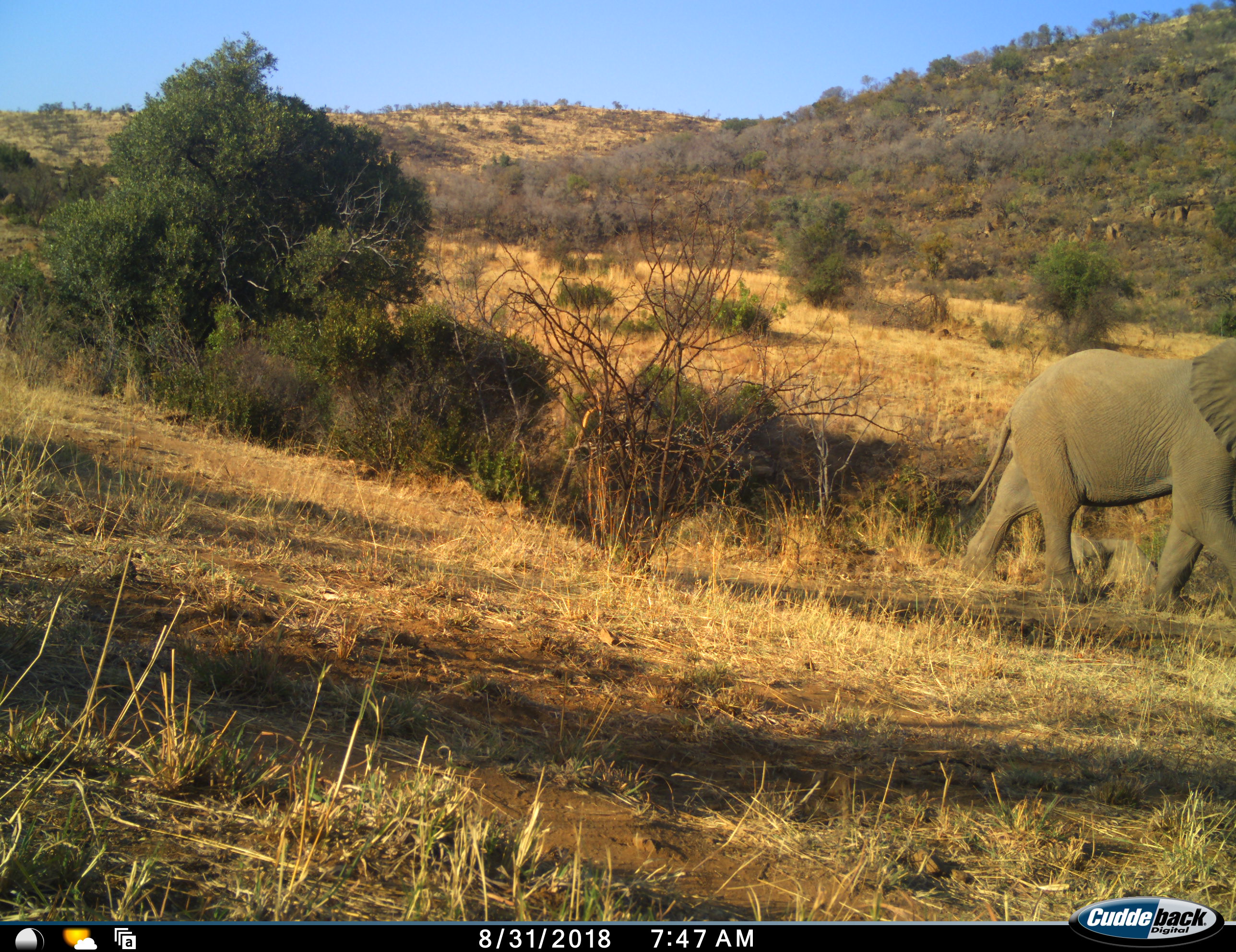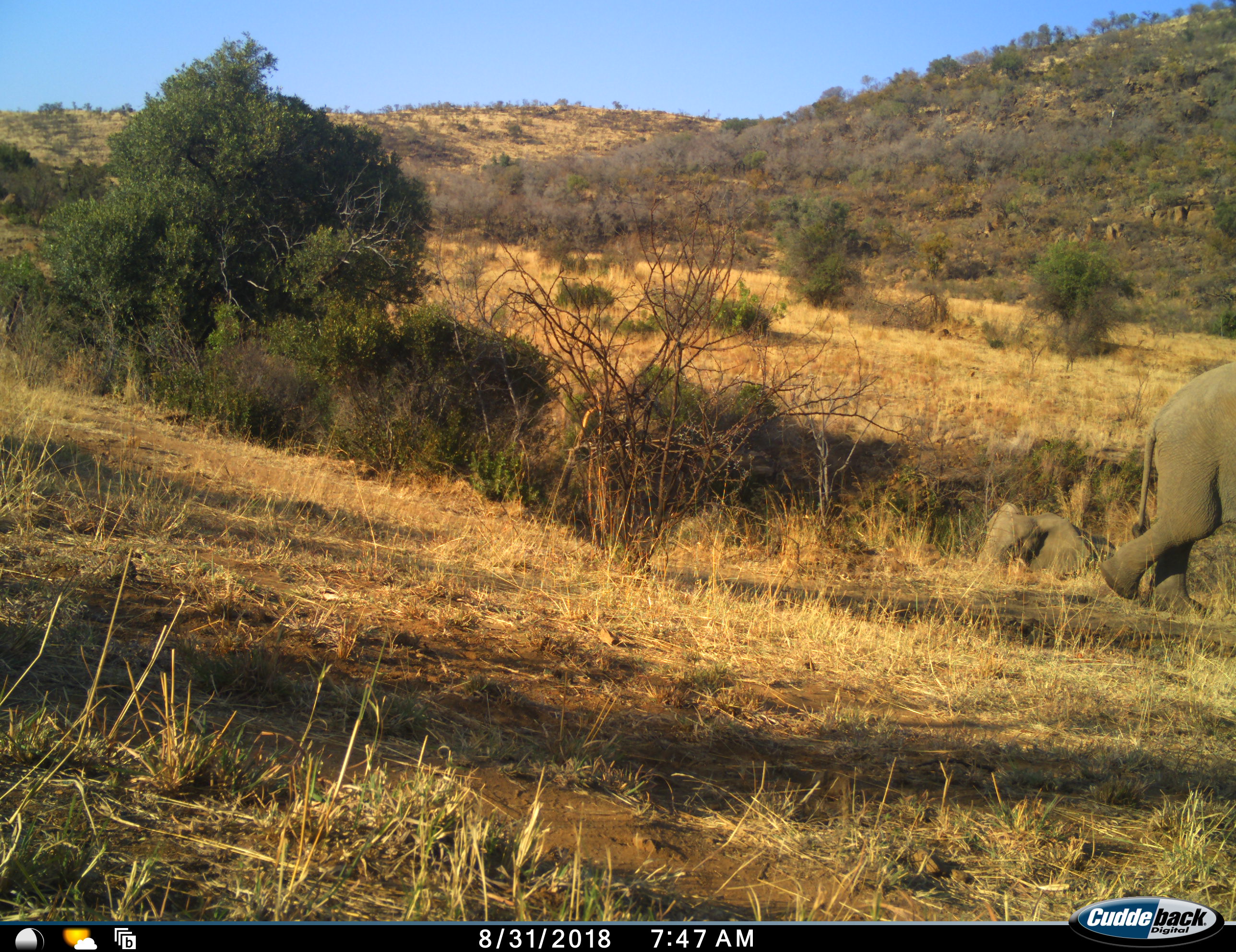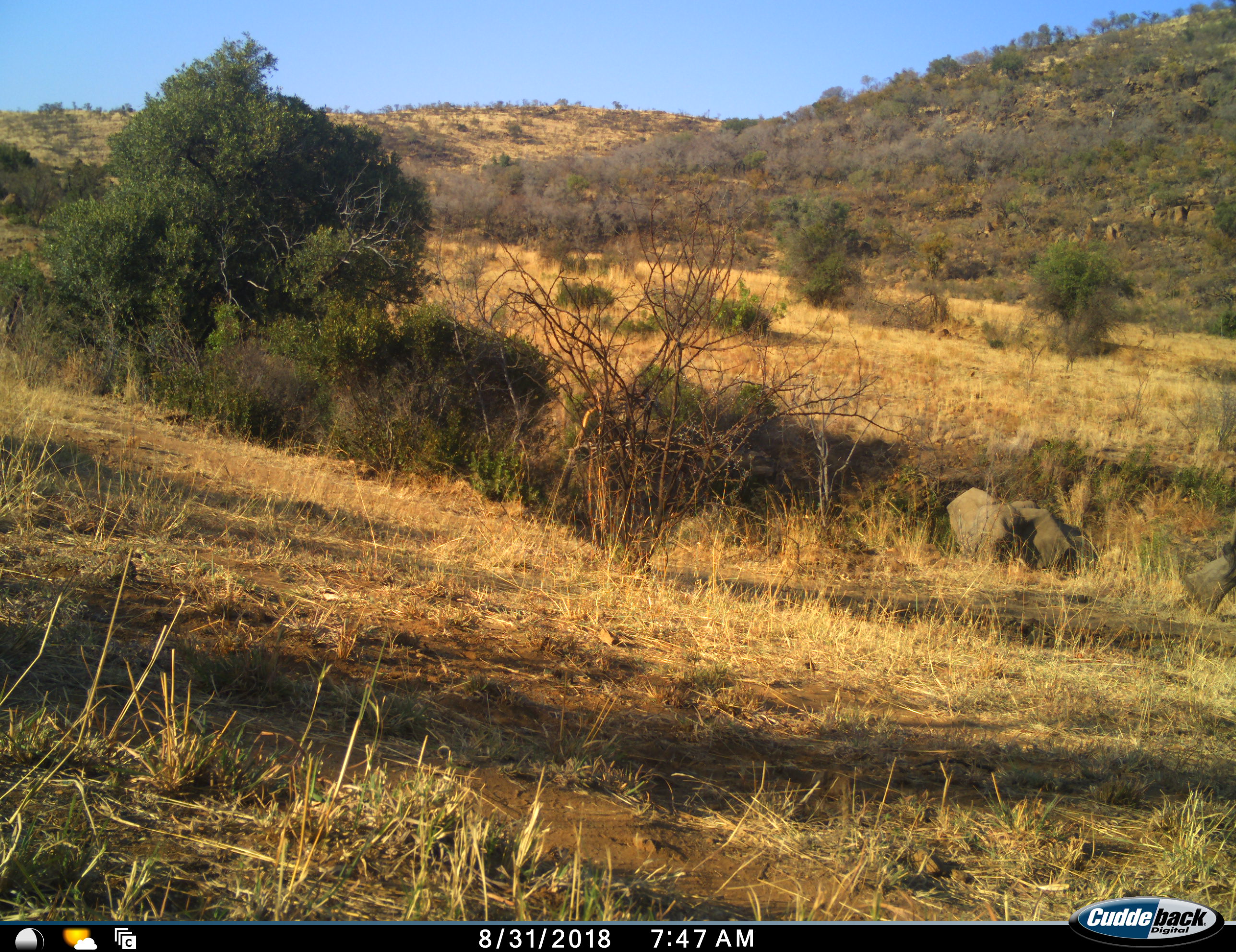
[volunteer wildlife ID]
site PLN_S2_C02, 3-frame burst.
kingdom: Animalia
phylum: Chordata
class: Mammalia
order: Proboscidea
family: Elephantidae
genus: Loxodonta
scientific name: Loxodonta africana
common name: african bush elephant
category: elephant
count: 2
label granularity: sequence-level